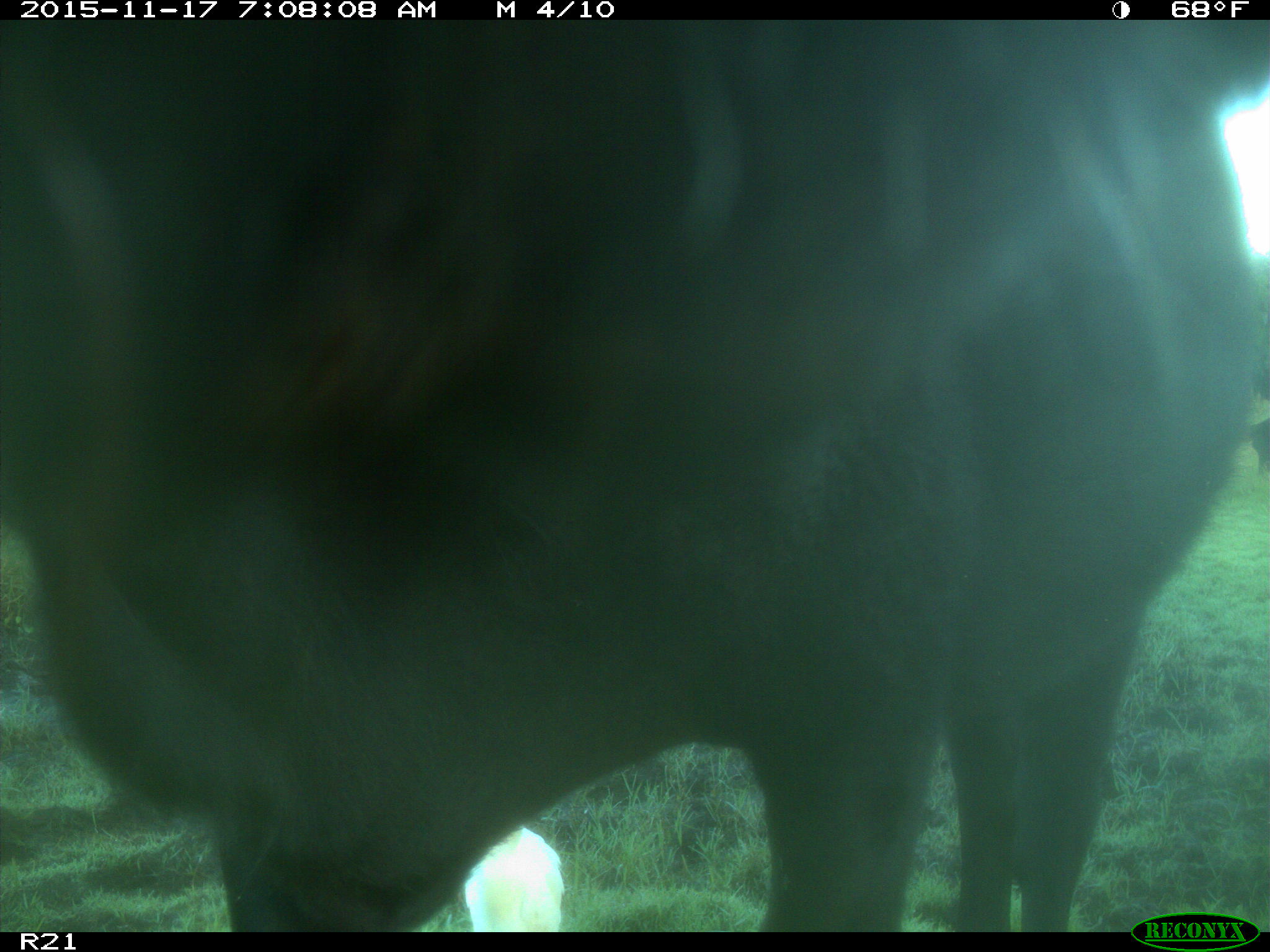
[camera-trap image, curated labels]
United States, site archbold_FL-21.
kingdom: Animalia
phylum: Chordata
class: Mammalia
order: Artiodactyla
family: Bovidae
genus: Bos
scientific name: Bos taurus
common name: domestic cow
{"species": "Bos taurus (domestic cow)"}